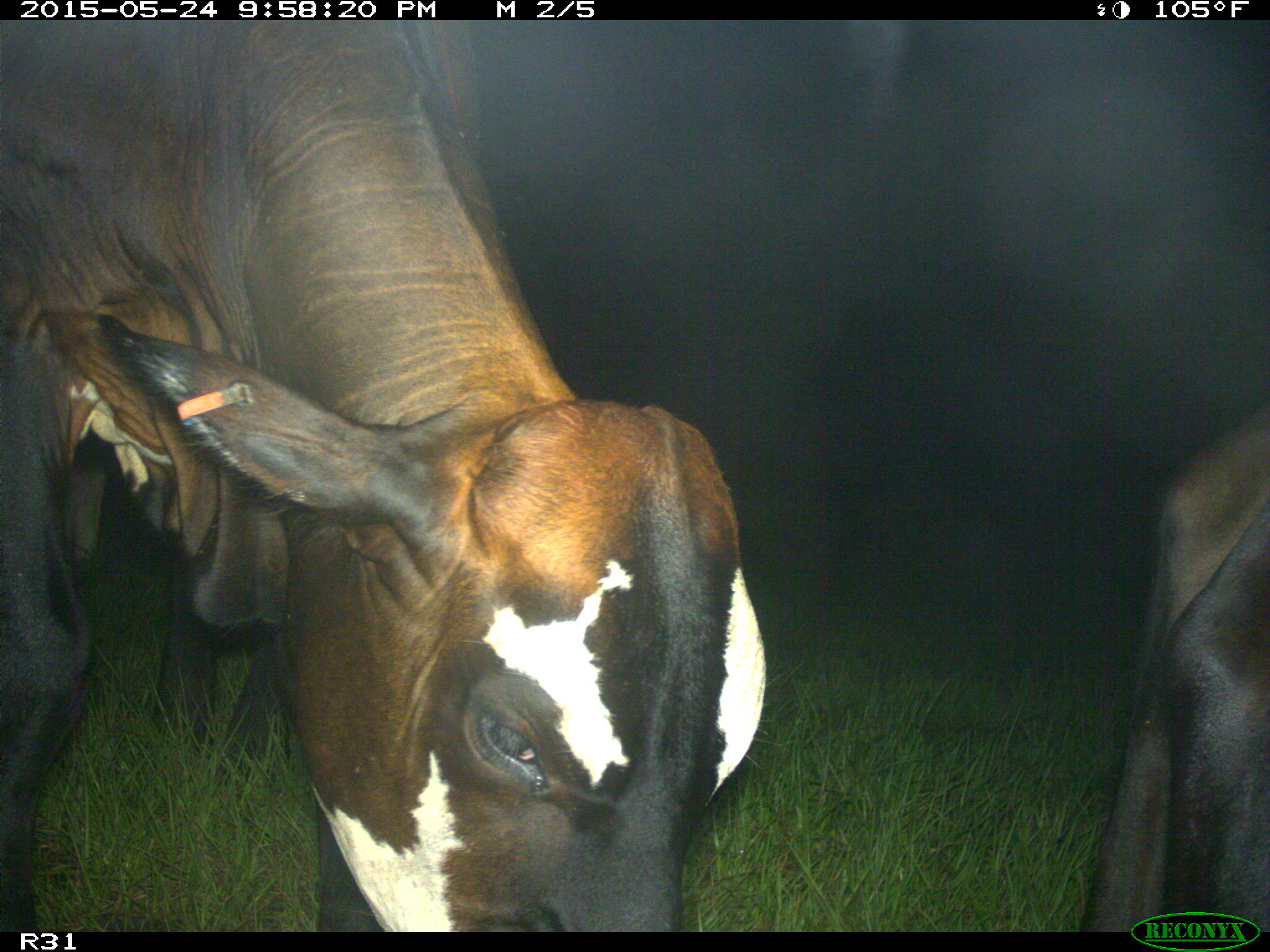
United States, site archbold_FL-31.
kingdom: Animalia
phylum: Chordata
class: Mammalia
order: Artiodactyla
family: Bovidae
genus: Bos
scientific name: Bos taurus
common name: domestic cow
Bos taurus (domestic cow).